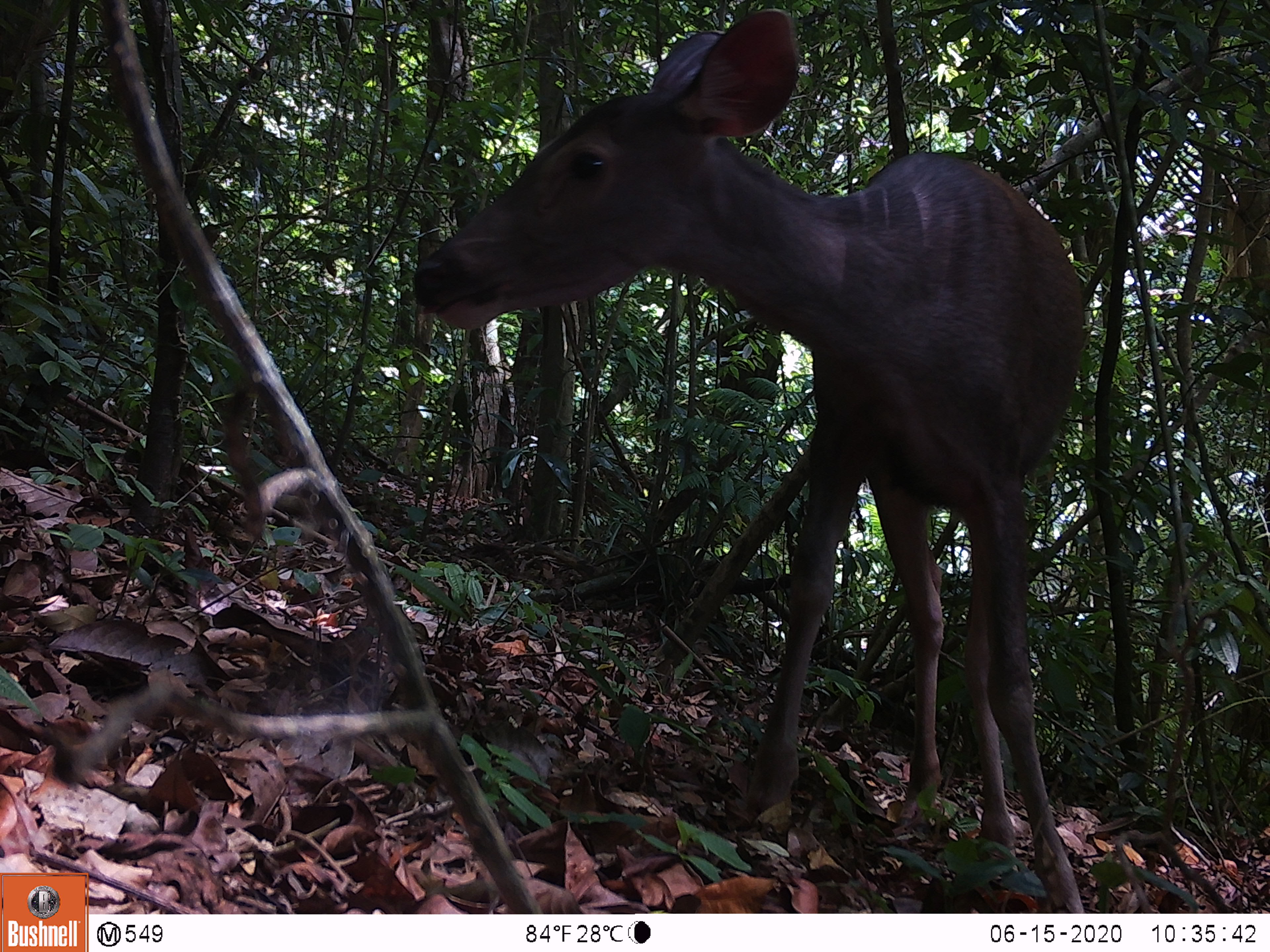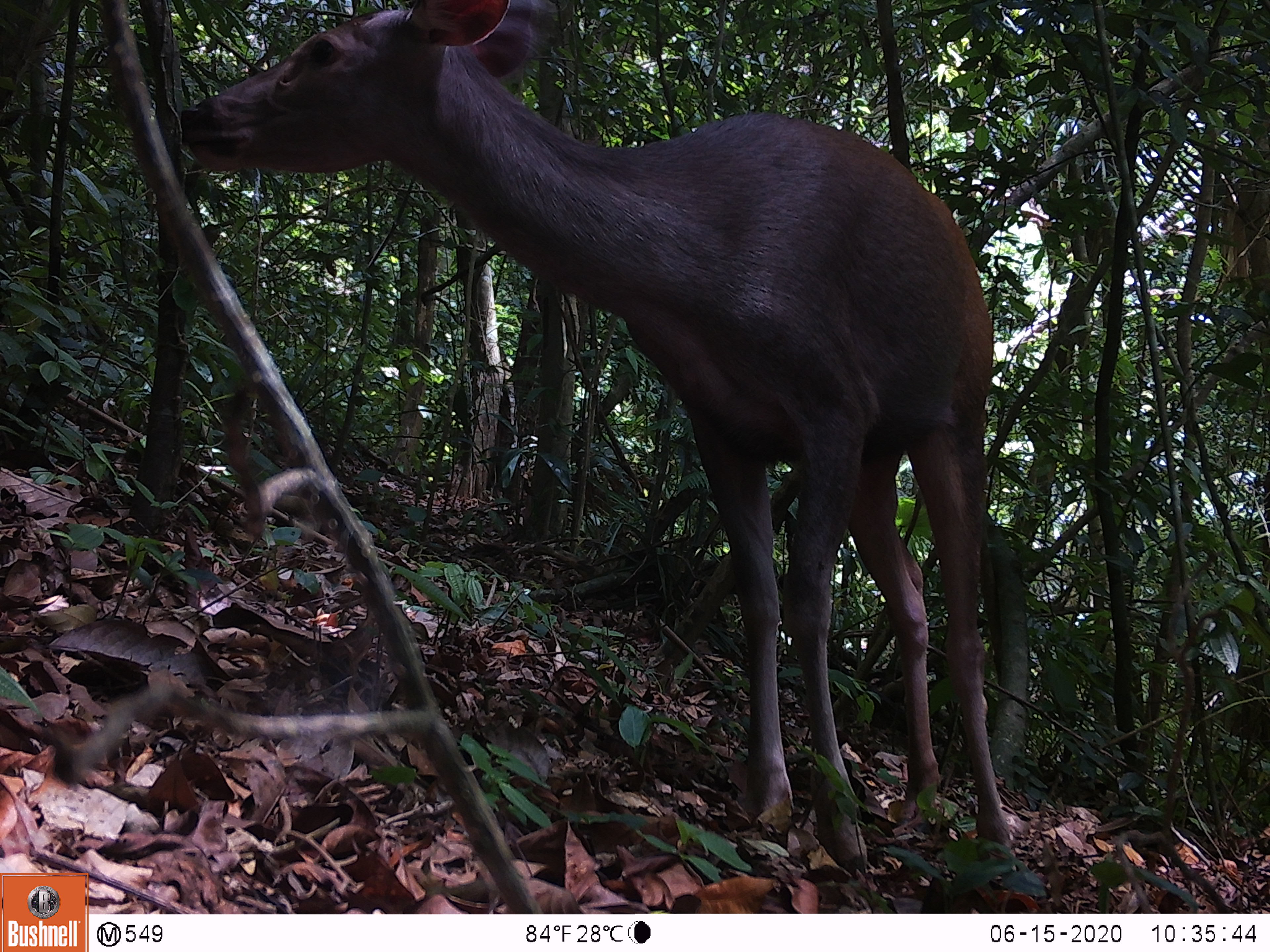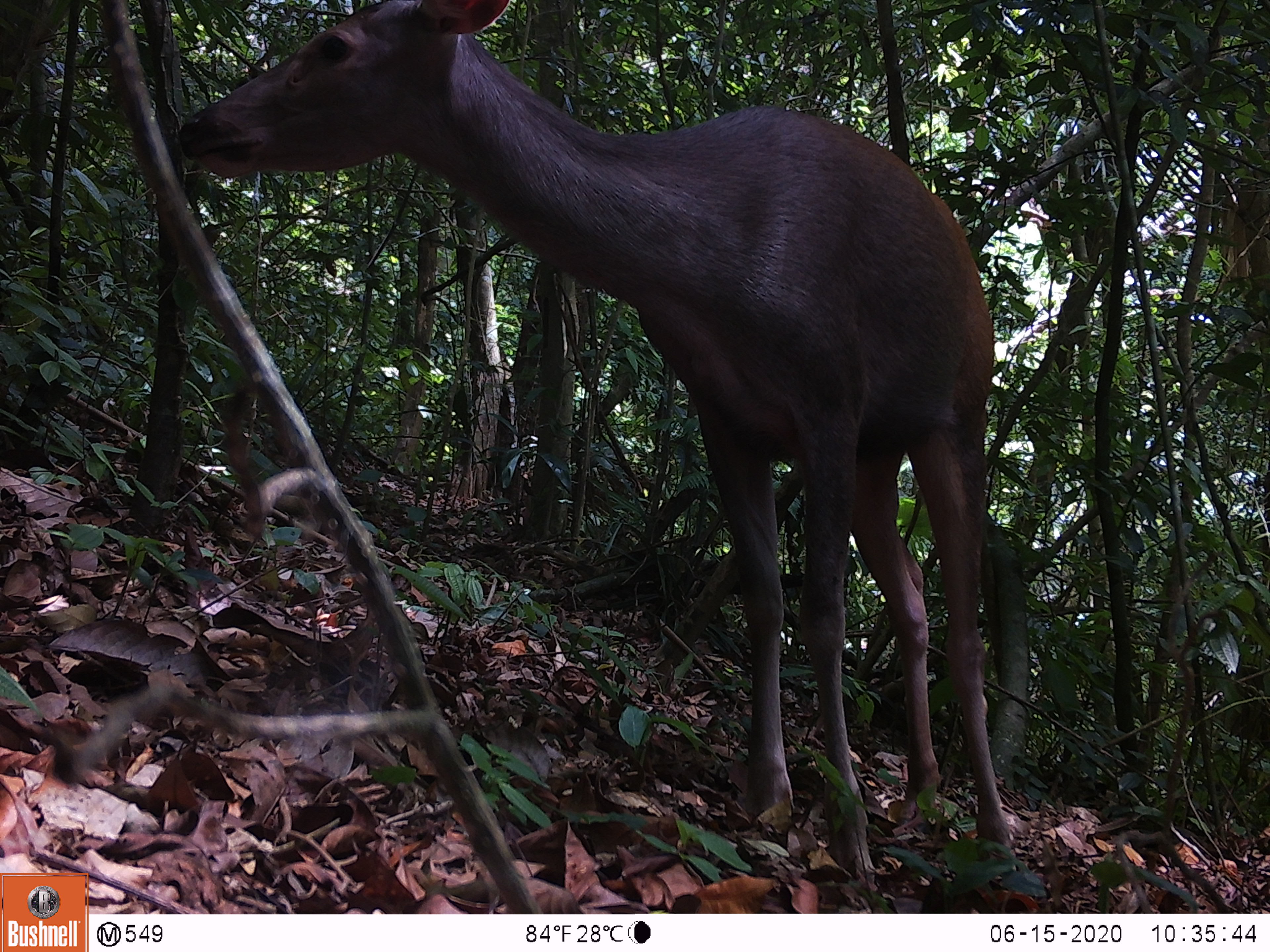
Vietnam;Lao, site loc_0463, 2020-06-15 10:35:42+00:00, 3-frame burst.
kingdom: Animalia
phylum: Chordata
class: Mammalia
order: Artiodactyla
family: Cervidae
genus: Rusa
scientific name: Rusa unicolor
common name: sambar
Sambar (Rusa unicolor). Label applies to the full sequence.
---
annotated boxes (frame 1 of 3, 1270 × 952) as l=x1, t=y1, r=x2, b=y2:
sambar: l=412, t=7, r=1084, b=913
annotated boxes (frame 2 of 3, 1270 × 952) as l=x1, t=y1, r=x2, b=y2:
sambar: l=179, t=0, r=1019, b=878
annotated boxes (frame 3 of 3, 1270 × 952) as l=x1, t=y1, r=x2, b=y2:
sambar: l=178, t=0, r=1019, b=885